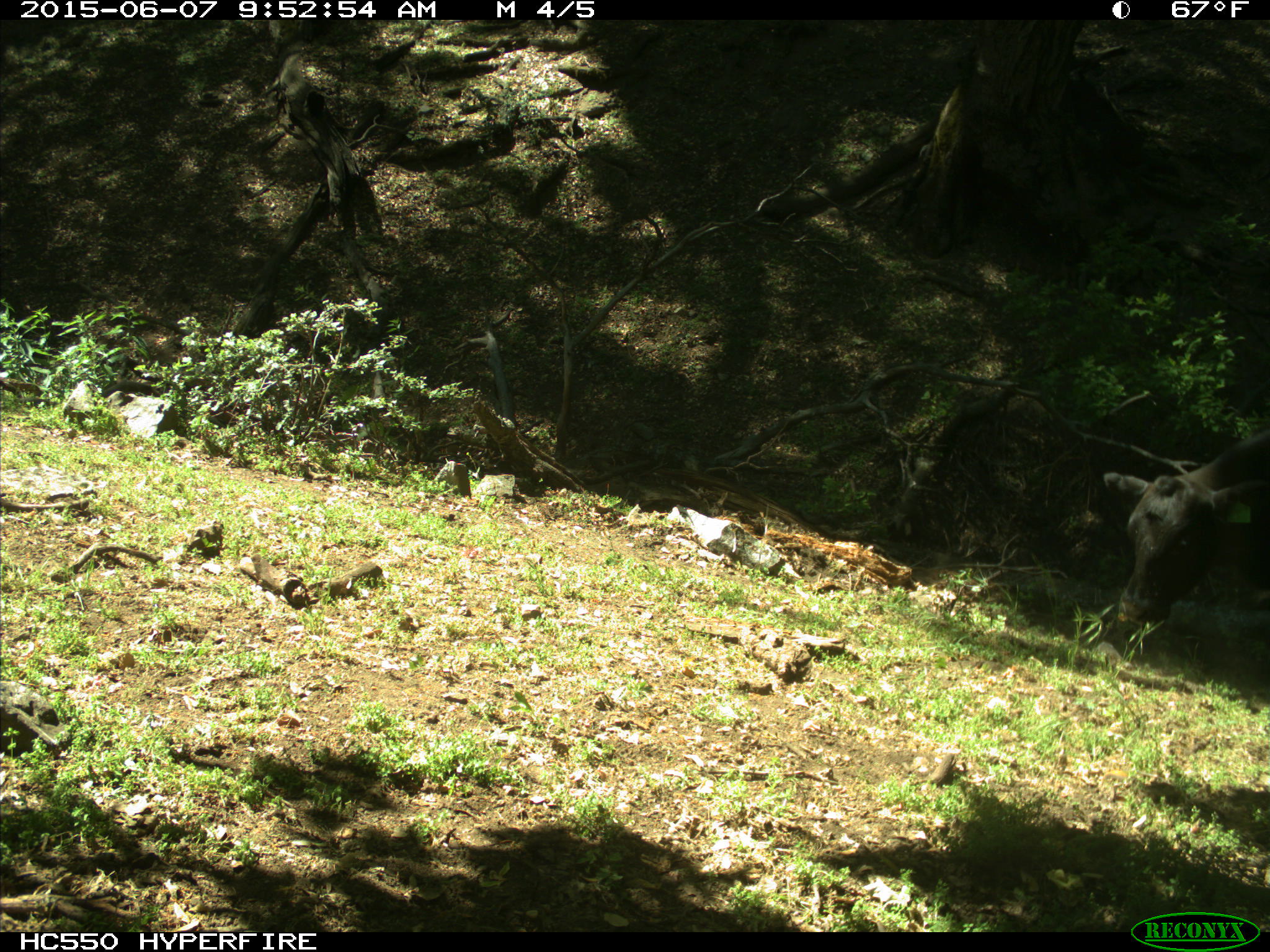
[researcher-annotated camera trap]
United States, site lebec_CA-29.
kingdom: Animalia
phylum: Chordata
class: Mammalia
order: Artiodactyla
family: Bovidae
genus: Bos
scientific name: Bos taurus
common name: domestic cow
Bos taurus (domestic cow).